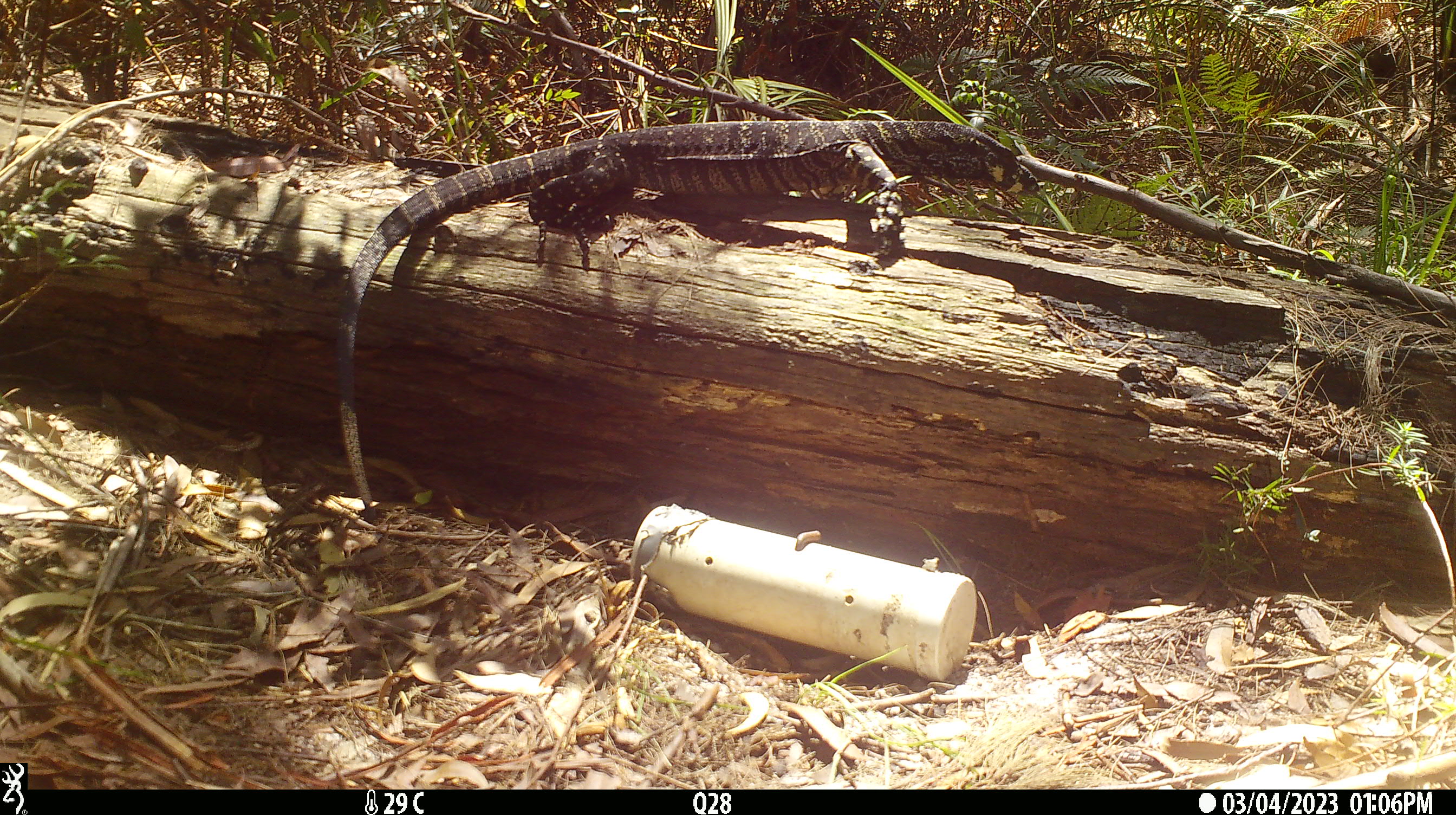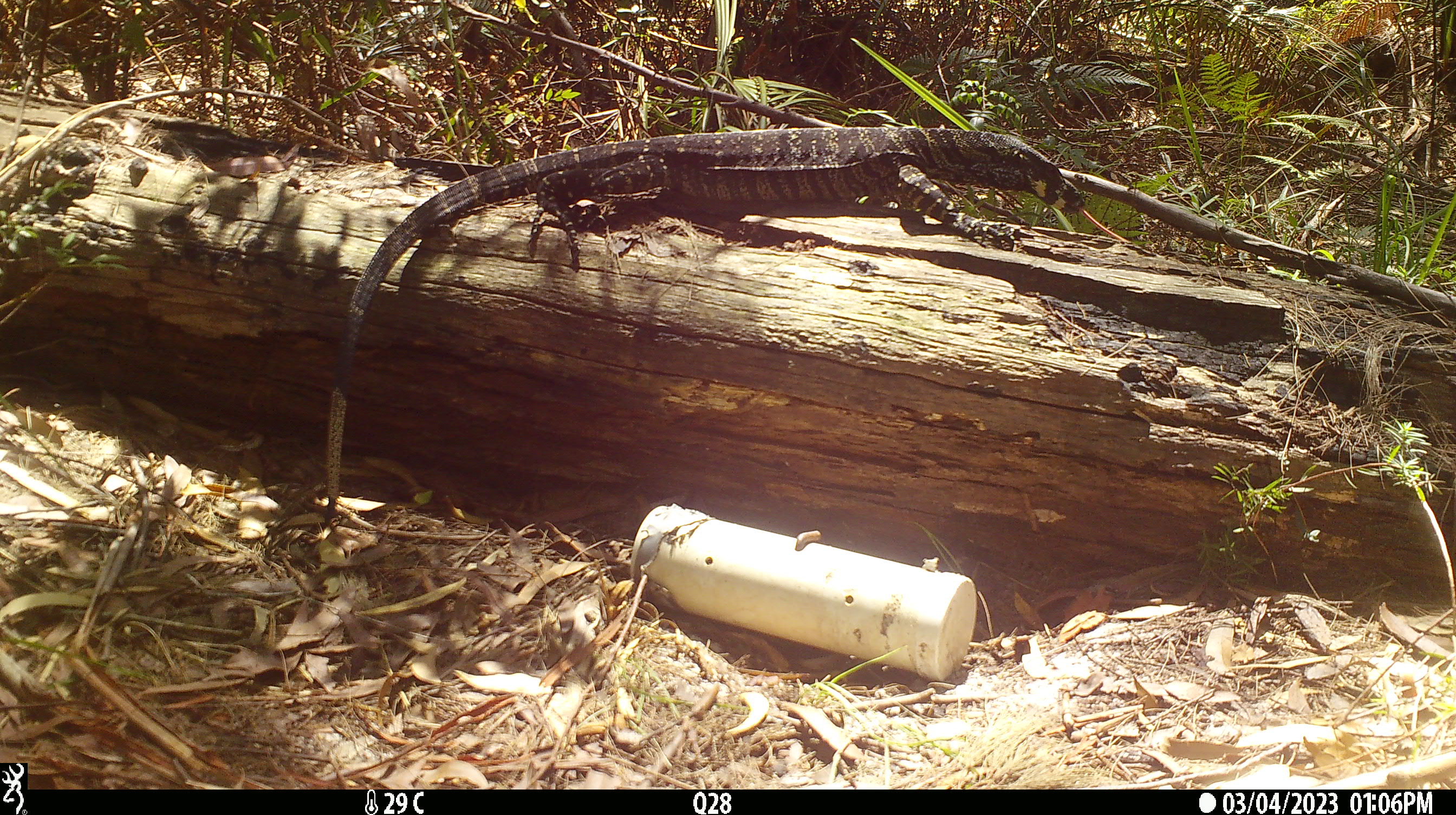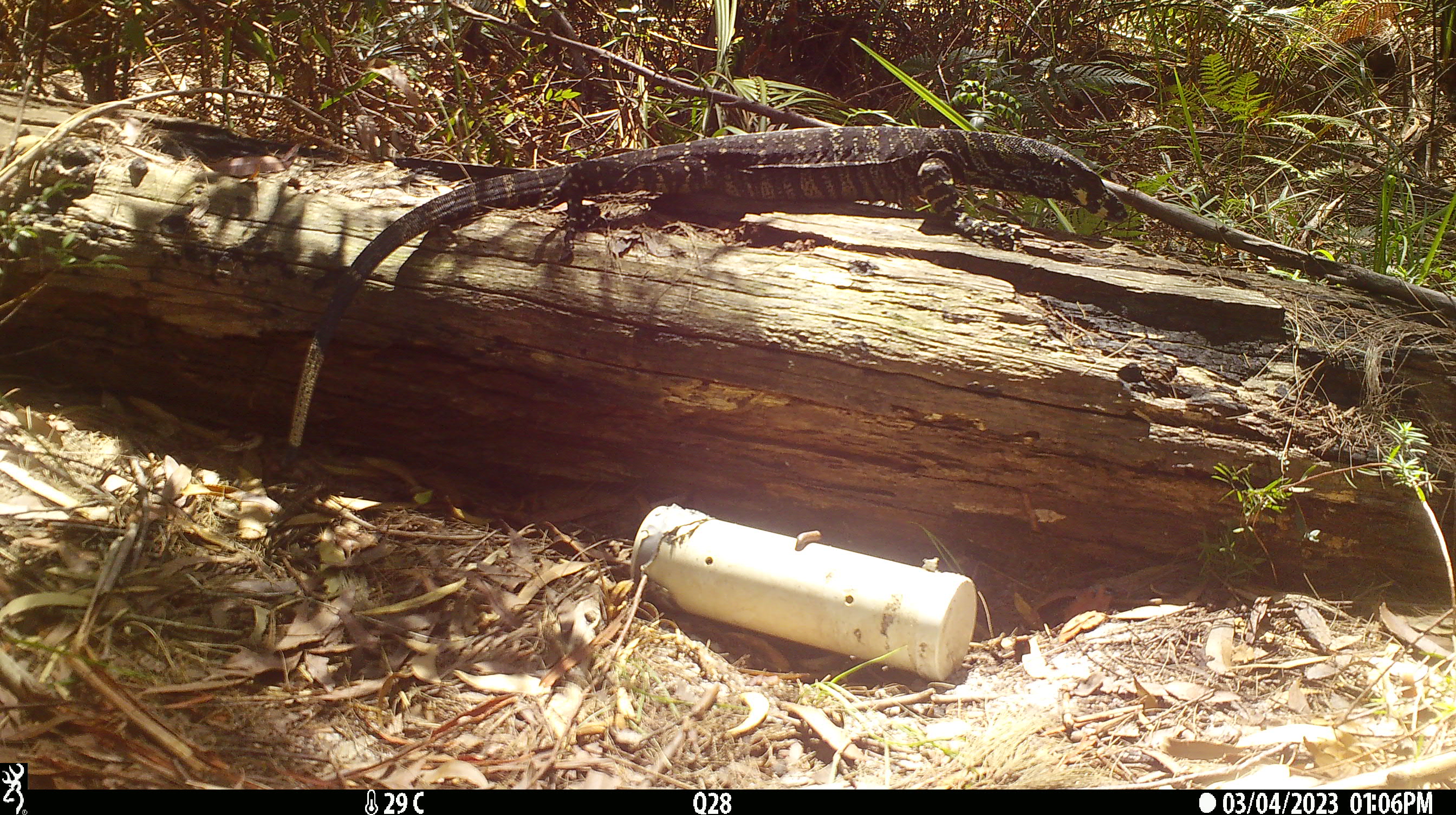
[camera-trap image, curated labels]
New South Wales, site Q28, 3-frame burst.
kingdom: Animalia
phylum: Chordata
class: Reptilia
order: Squamata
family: Varanidae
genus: Varanus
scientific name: Varanus varius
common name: lace monitor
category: goanna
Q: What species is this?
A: Goanna (lace monitor) (Varanus varius).